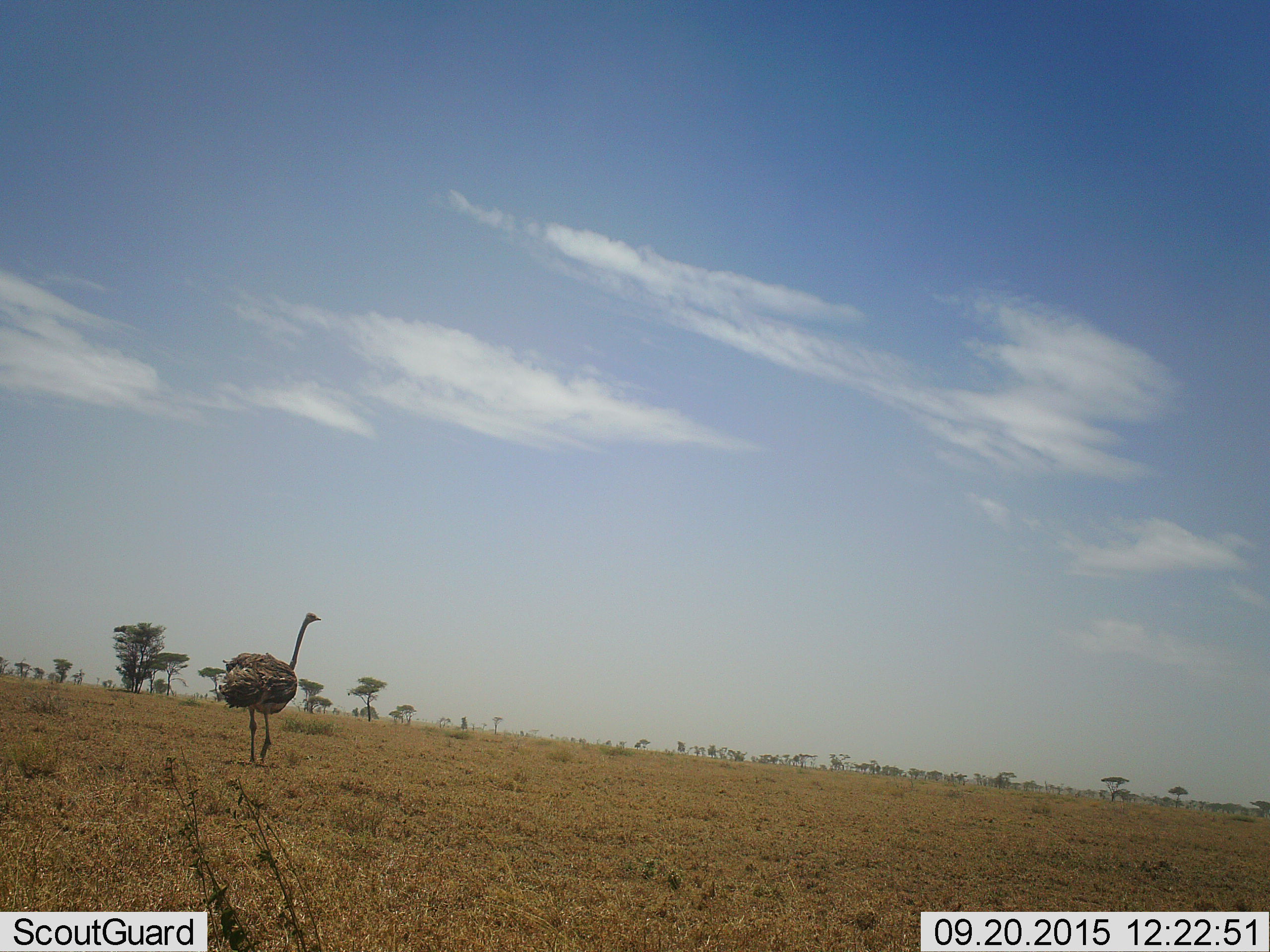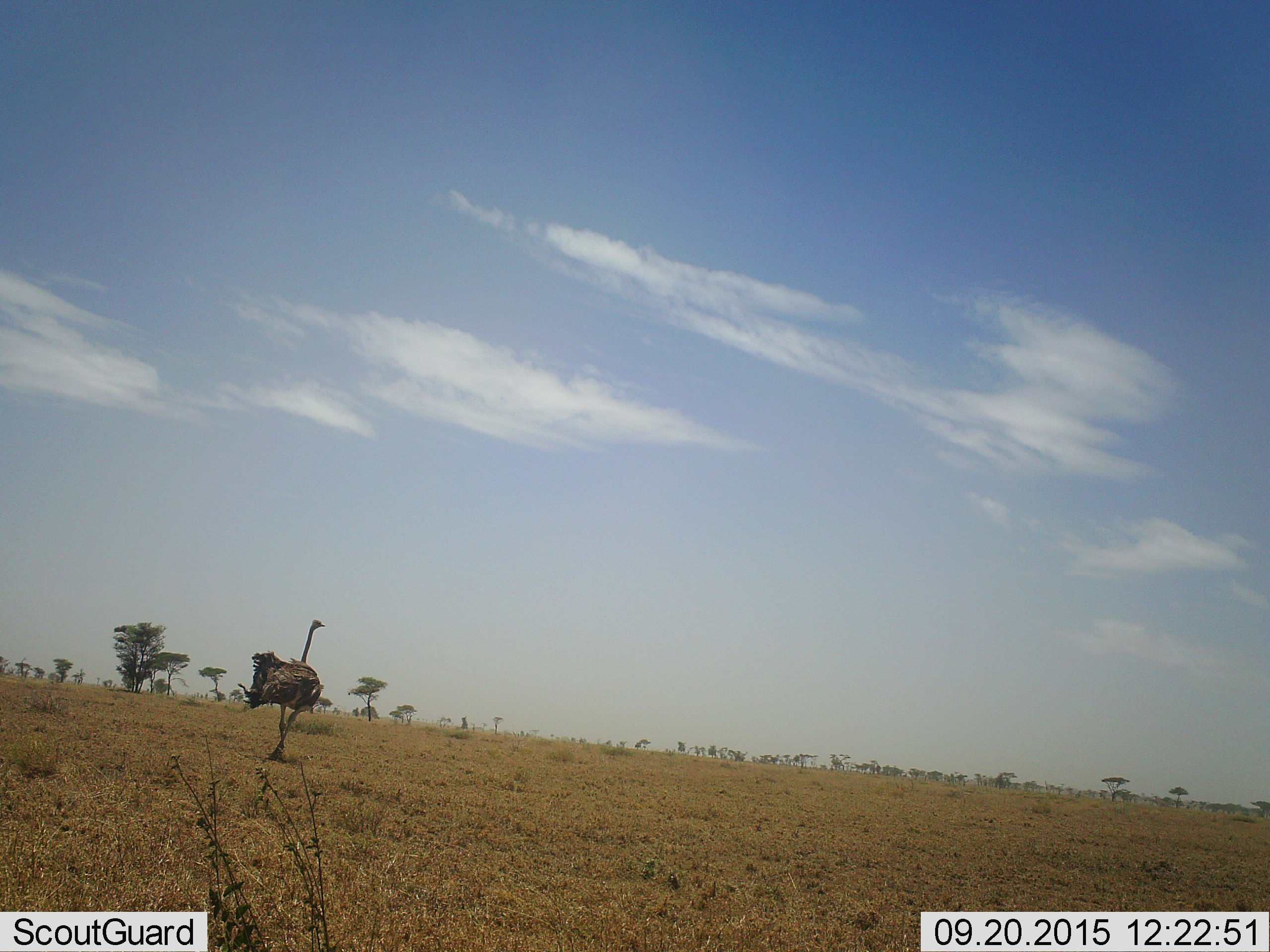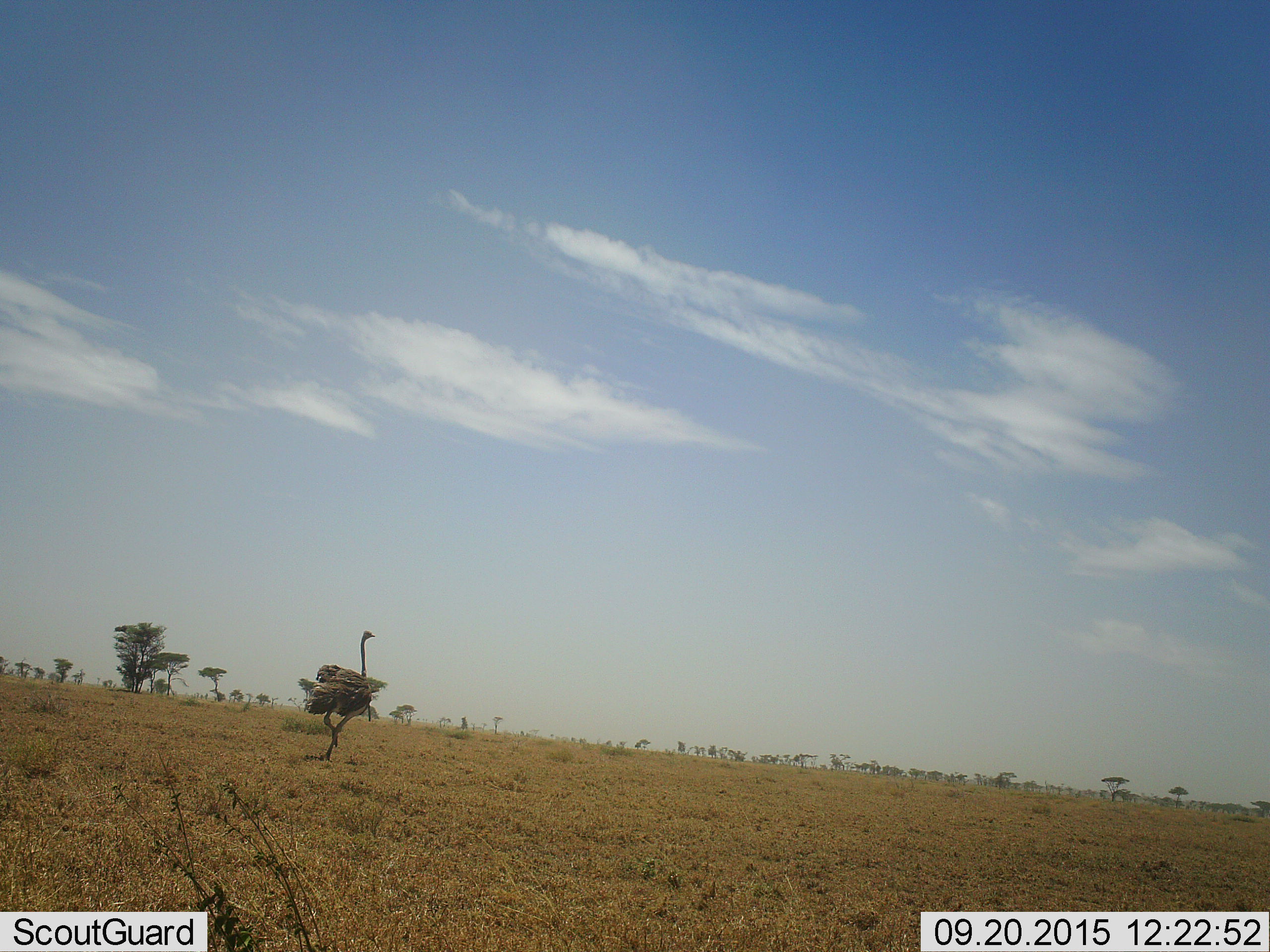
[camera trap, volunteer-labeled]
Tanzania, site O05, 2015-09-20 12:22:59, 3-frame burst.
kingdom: Animalia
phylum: Chordata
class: Aves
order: Struthioniformes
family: Struthionidae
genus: Struthio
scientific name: Struthio camelus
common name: ostrich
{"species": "ostrich (Struthio camelus)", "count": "1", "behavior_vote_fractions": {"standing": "0%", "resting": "0%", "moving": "100%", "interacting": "0%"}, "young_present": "0%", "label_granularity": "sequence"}